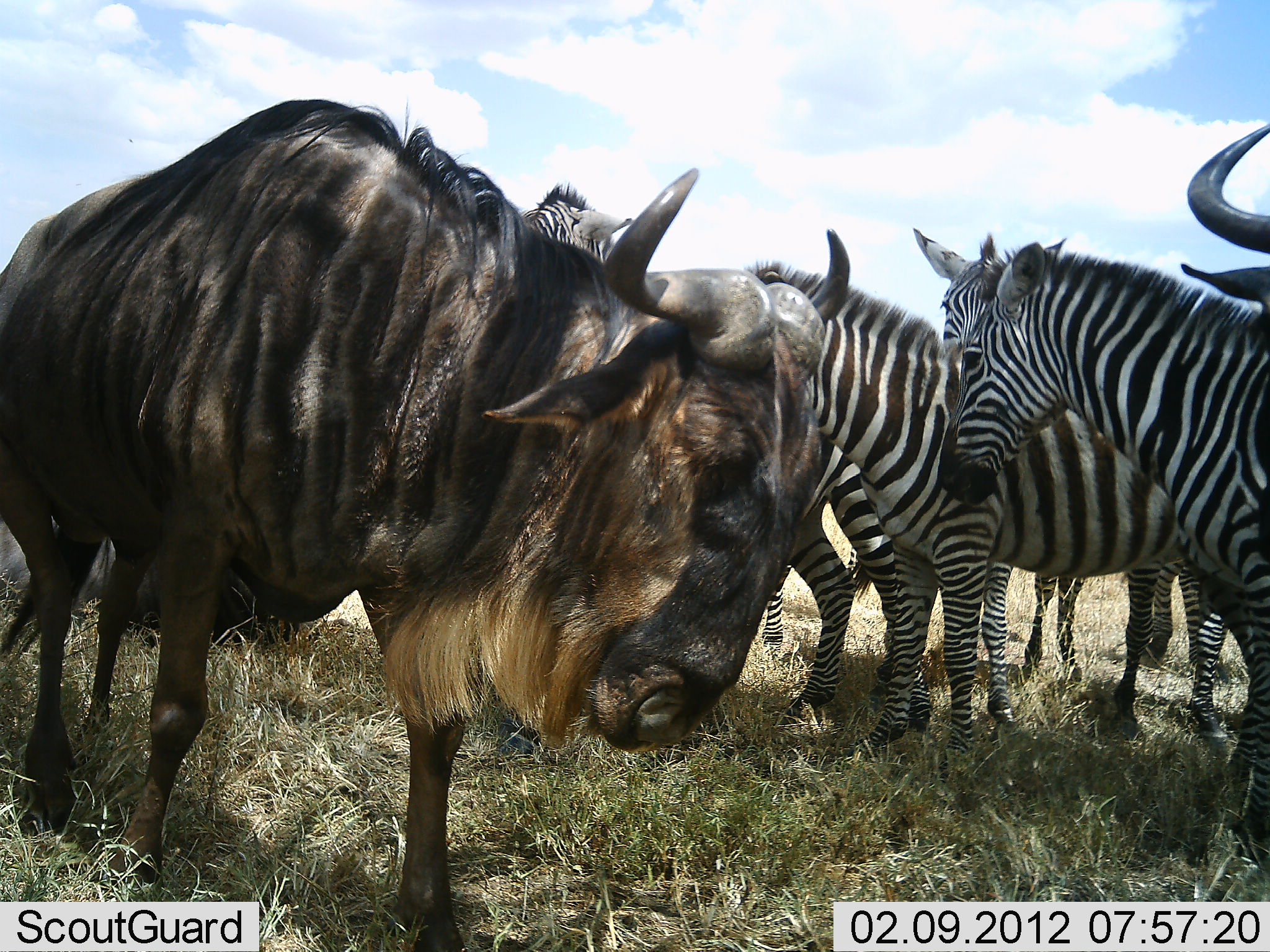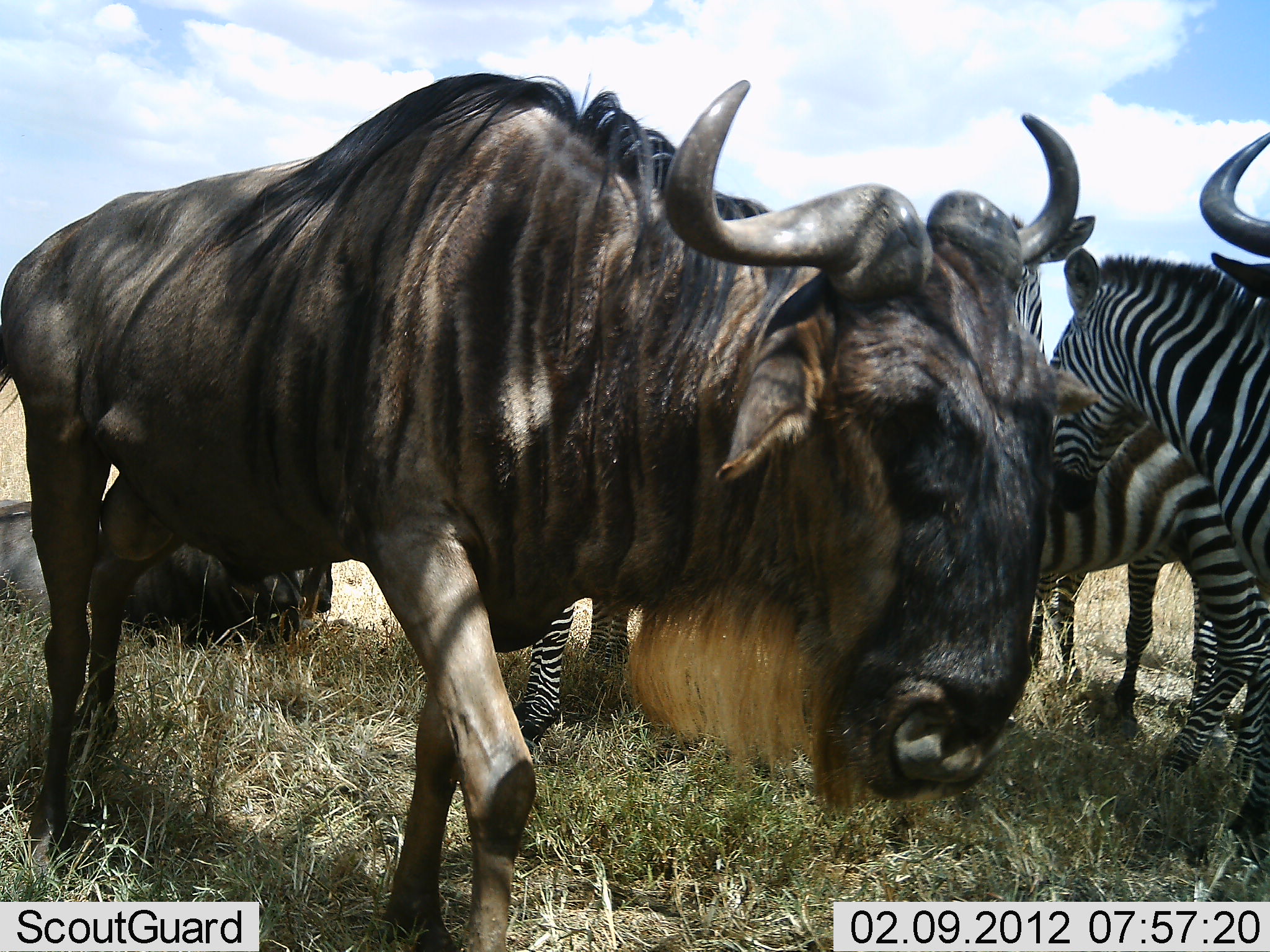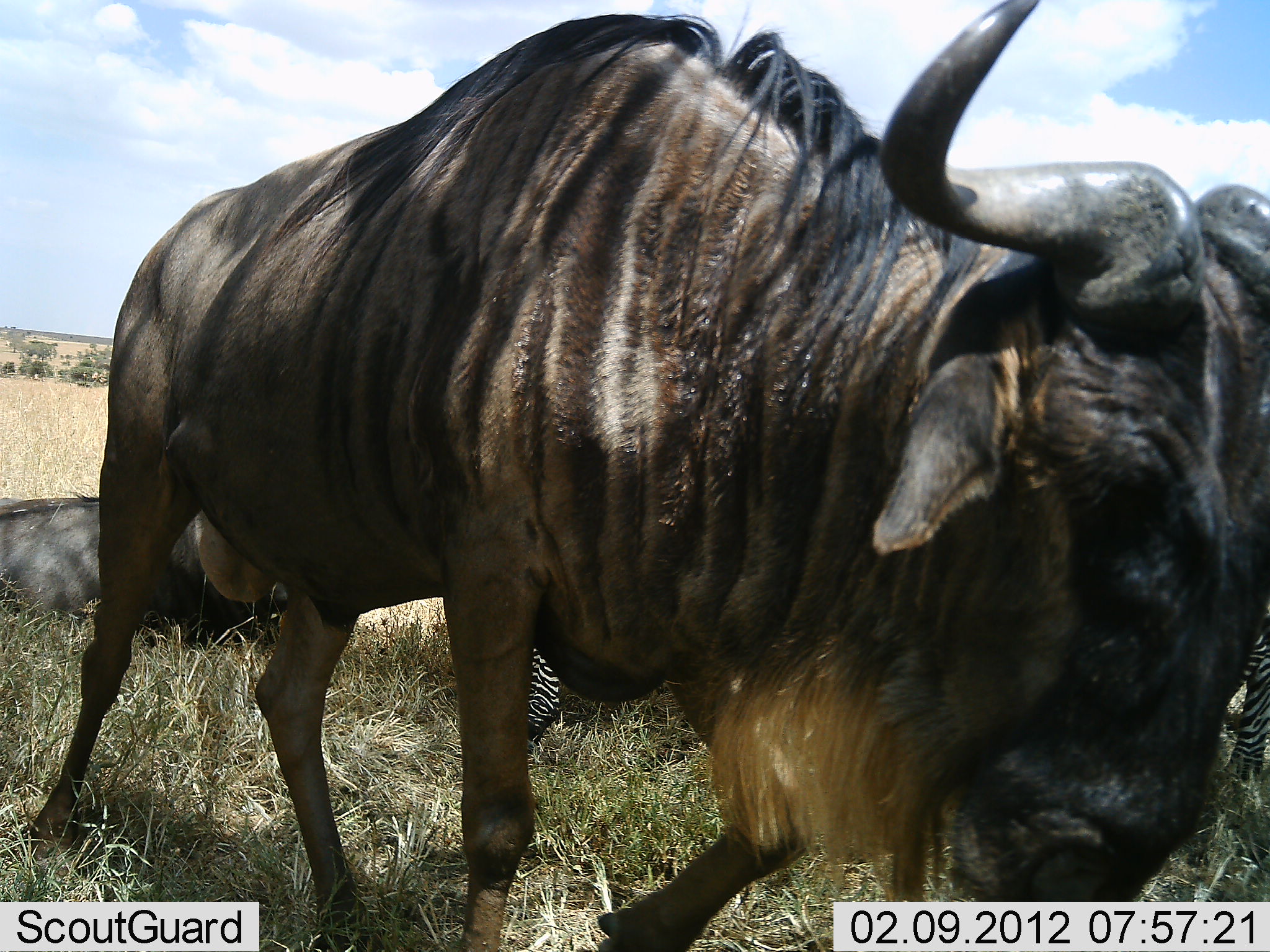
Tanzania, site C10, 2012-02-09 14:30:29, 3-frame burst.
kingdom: Animalia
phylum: Chordata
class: Mammalia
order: Artiodactyla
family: Bovidae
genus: Connochaetes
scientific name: Connochaetes taurinus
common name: blue wildebeest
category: wildebeest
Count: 3.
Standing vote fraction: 60%.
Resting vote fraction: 73%.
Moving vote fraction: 60%.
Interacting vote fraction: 7%.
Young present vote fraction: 0%.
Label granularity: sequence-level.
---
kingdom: Animalia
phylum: Chordata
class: Mammalia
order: Perissodactyla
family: Equidae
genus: Equus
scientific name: Equus quagga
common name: plains zebra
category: zebra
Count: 5.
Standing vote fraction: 92%.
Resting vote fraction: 8%.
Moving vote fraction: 15%.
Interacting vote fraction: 0%.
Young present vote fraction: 0%.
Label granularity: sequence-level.